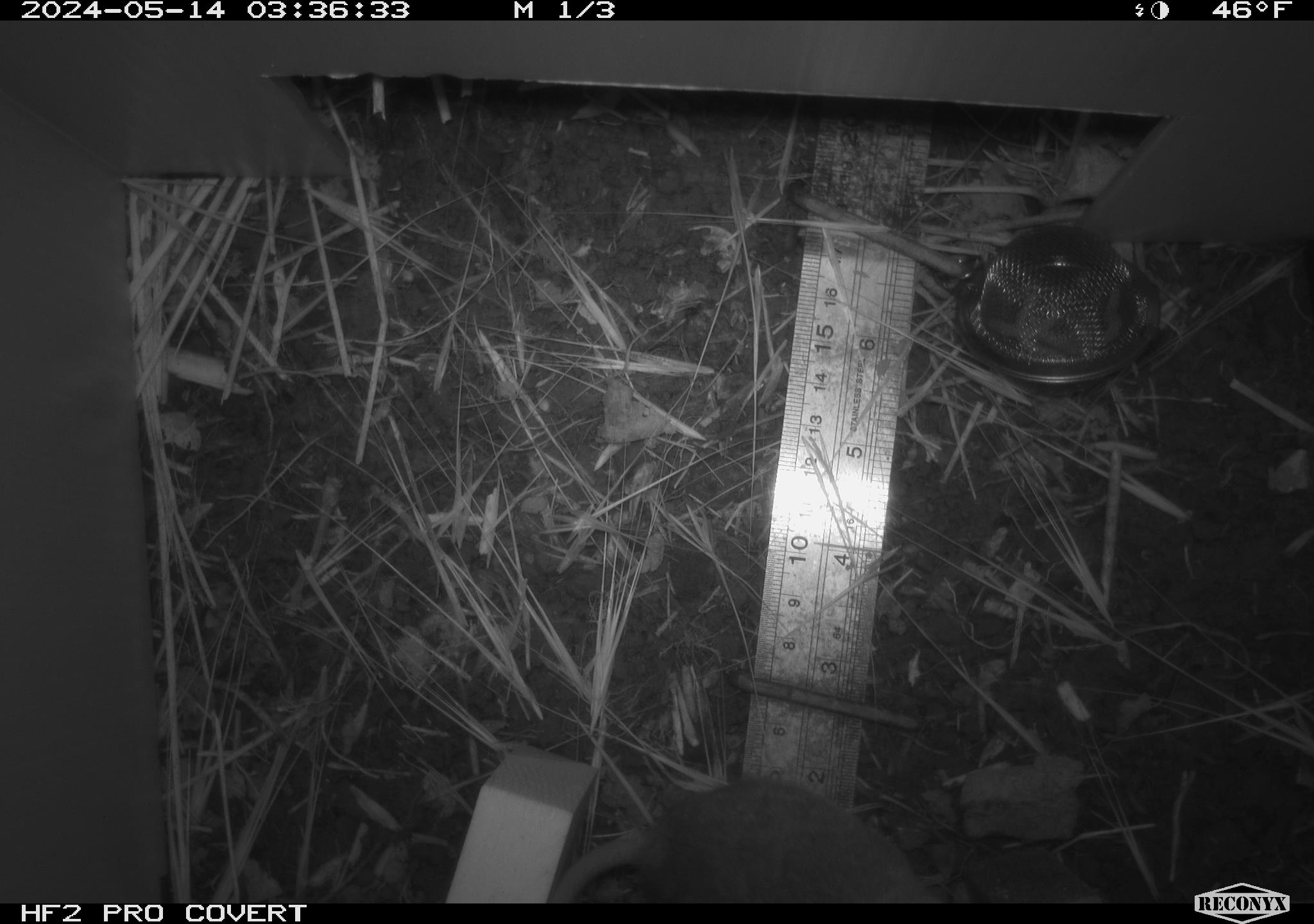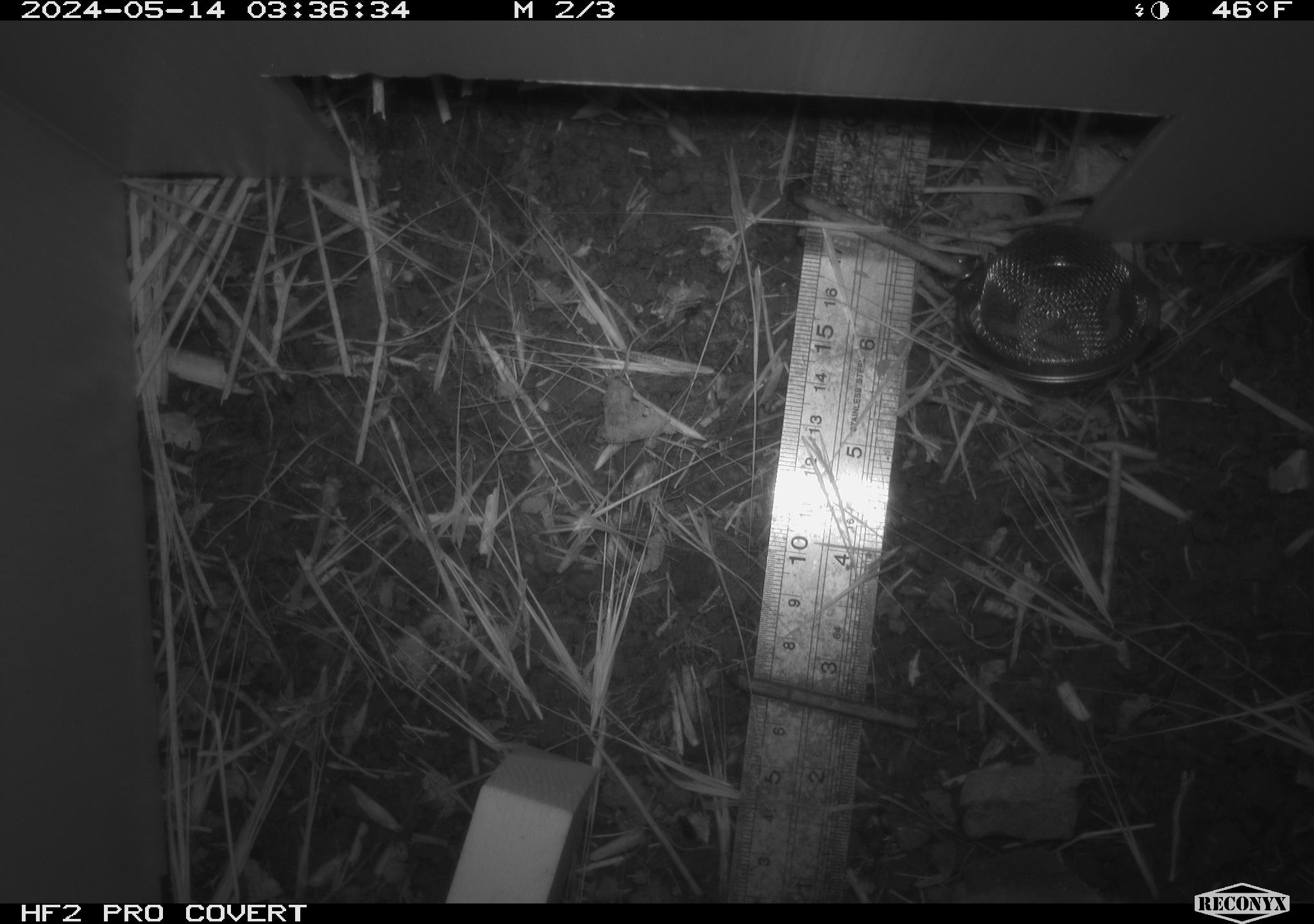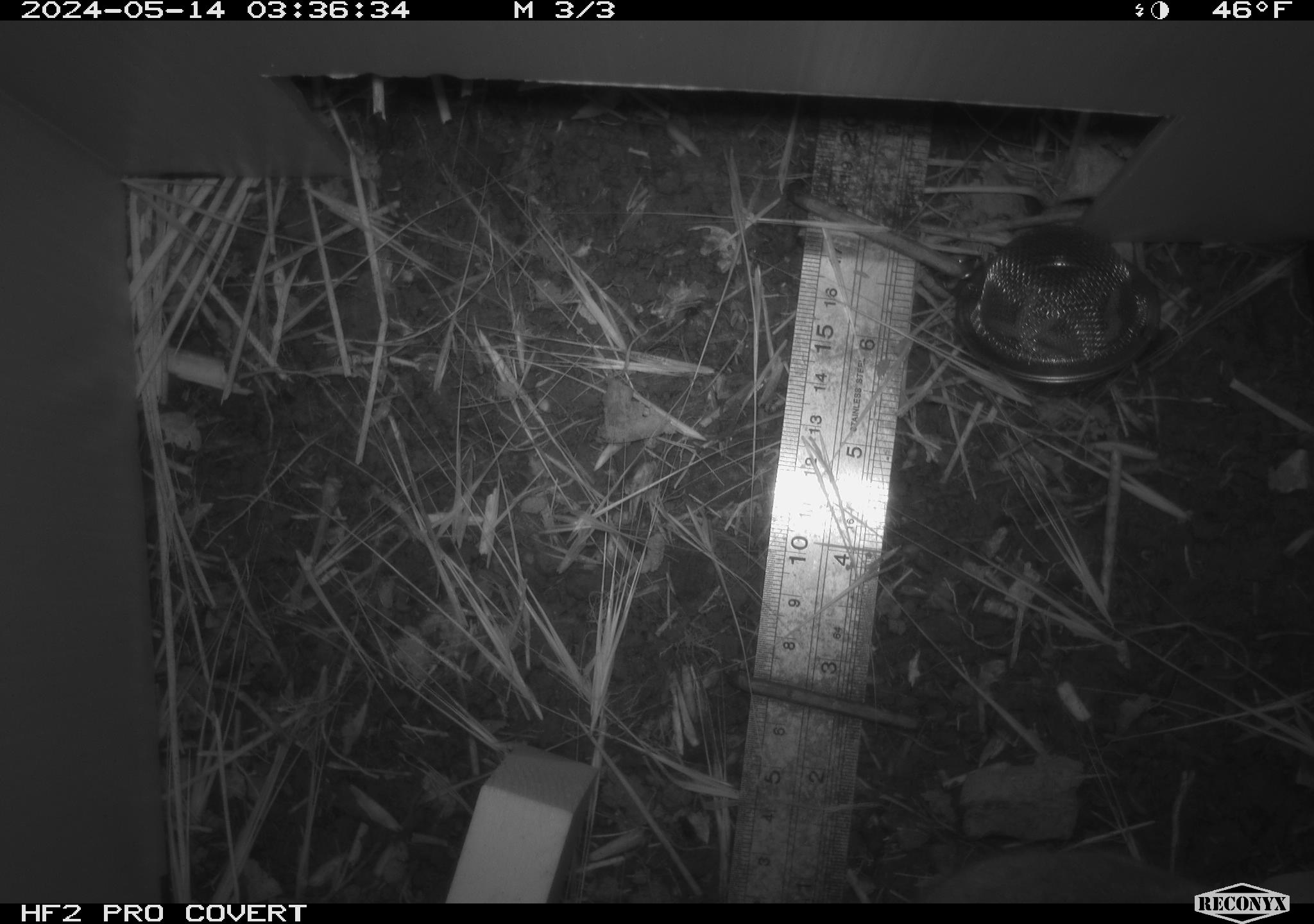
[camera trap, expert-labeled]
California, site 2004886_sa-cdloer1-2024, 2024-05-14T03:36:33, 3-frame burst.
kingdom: Animalia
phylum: Chordata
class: Mammalia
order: Rodentia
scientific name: Rodentia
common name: mouse species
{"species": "mouse species (Rodentia)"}